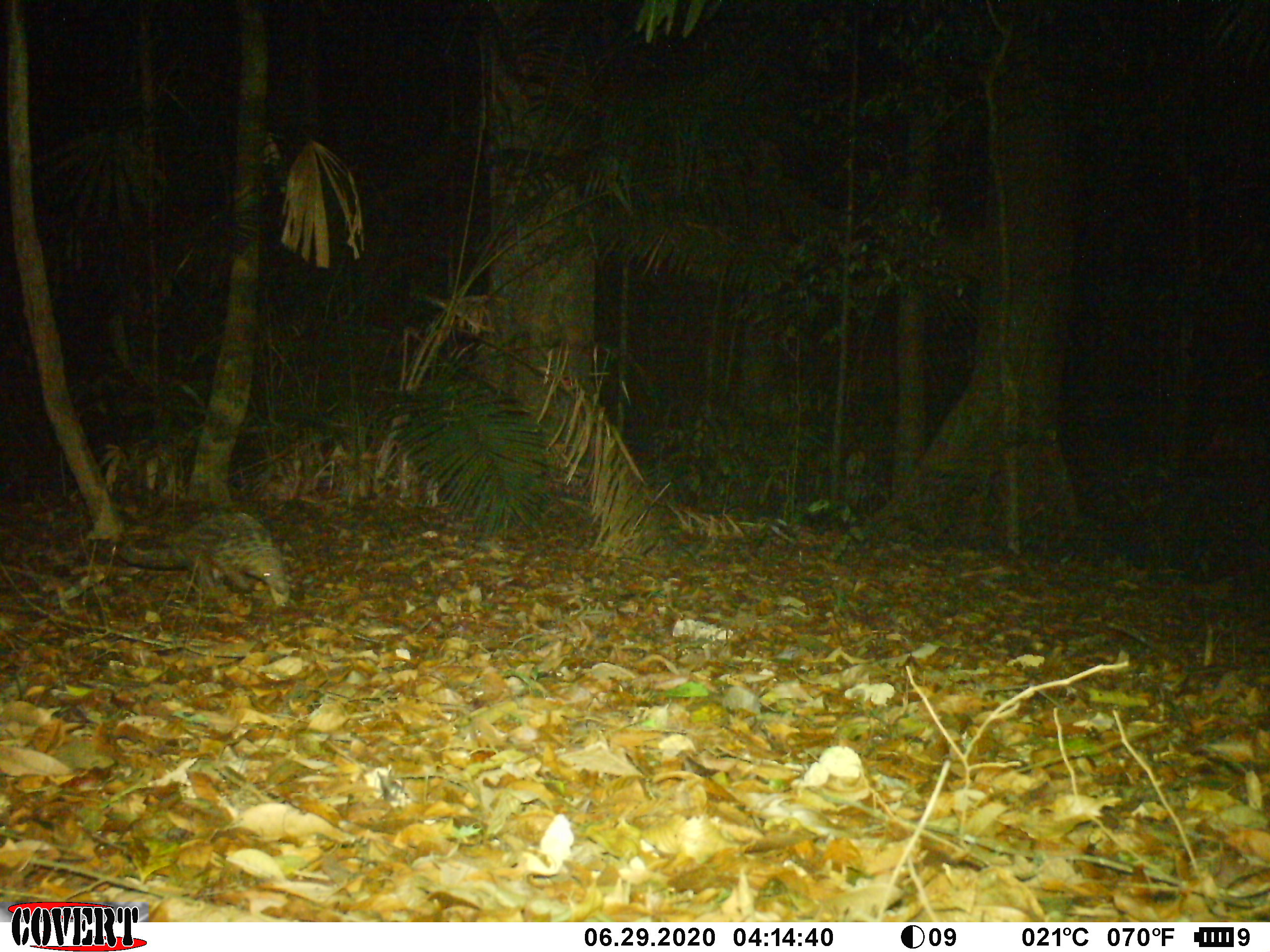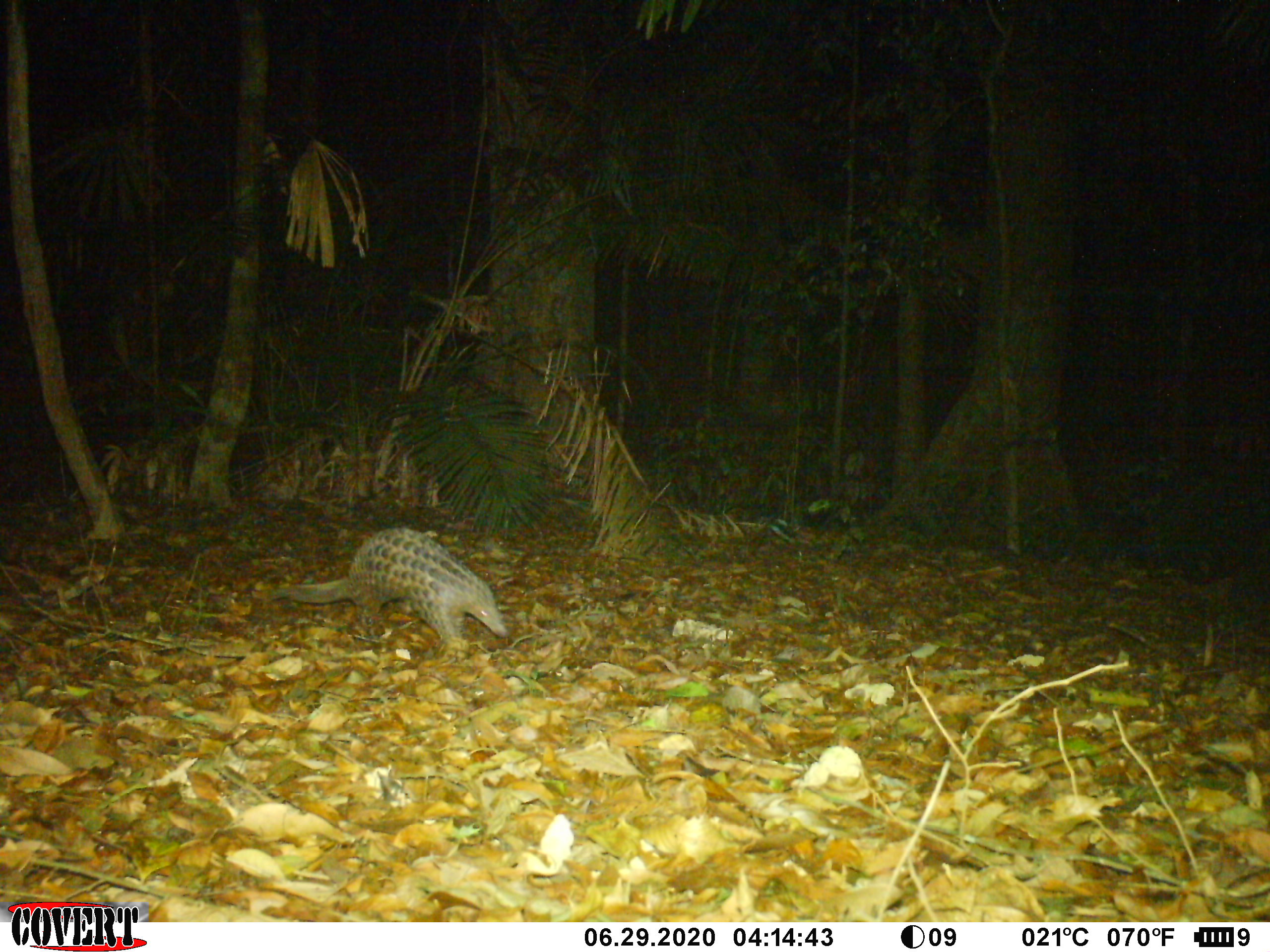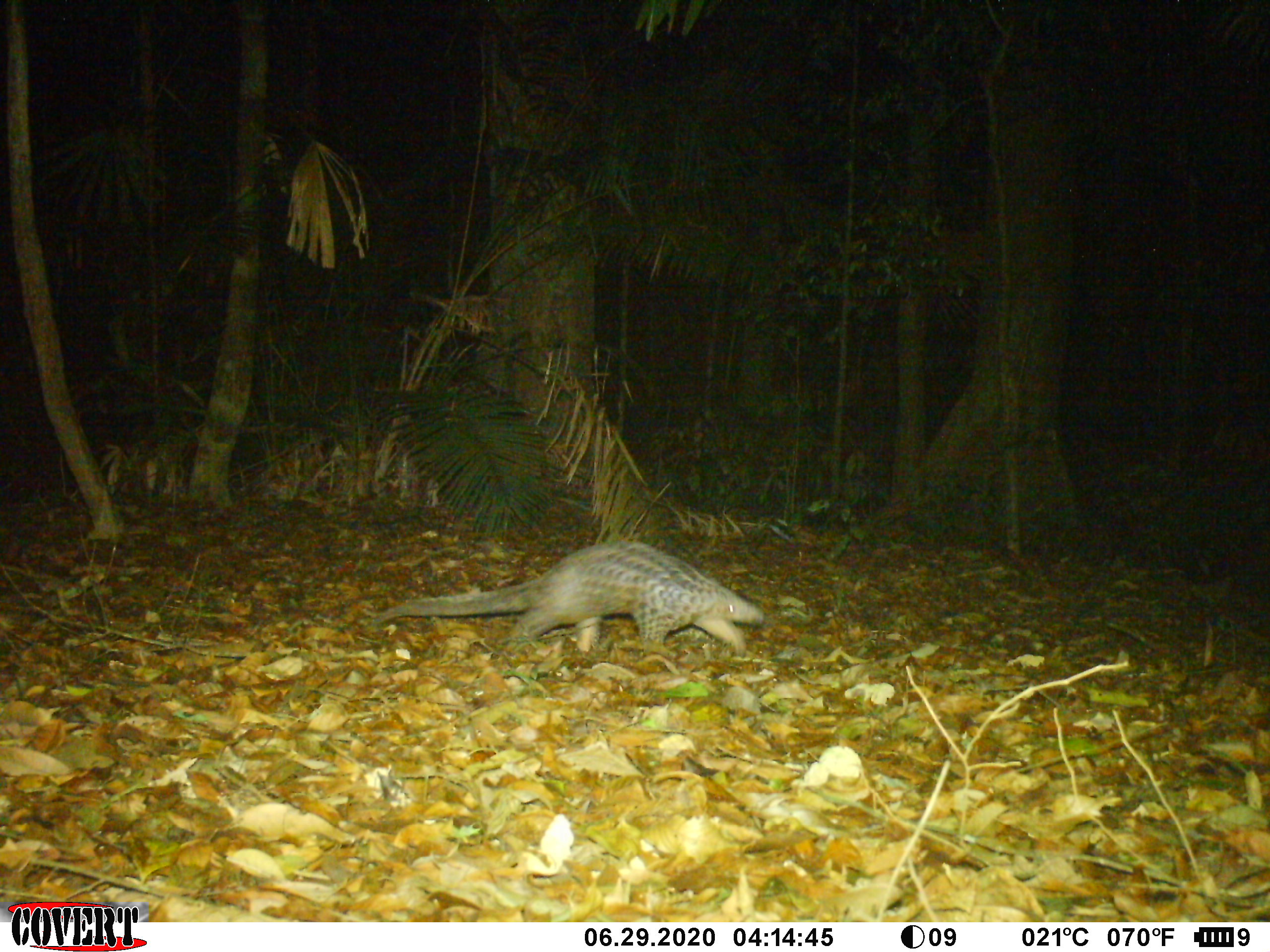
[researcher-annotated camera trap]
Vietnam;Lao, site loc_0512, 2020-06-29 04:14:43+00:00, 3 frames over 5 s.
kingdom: Animalia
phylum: Chordata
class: Mammalia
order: Pholidota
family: Manidae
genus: Manis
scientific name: Manis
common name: asian pangolins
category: pangolin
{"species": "pangolin (asian pangolins) (Manis)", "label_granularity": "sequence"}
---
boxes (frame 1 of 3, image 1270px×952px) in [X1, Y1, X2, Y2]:
pangolin: [117, 510, 291, 595]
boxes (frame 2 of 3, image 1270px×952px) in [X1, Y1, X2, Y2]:
pangolin: [267, 525, 508, 644]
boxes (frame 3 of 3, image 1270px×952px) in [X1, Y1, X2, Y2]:
pangolin: [371, 539, 766, 659]